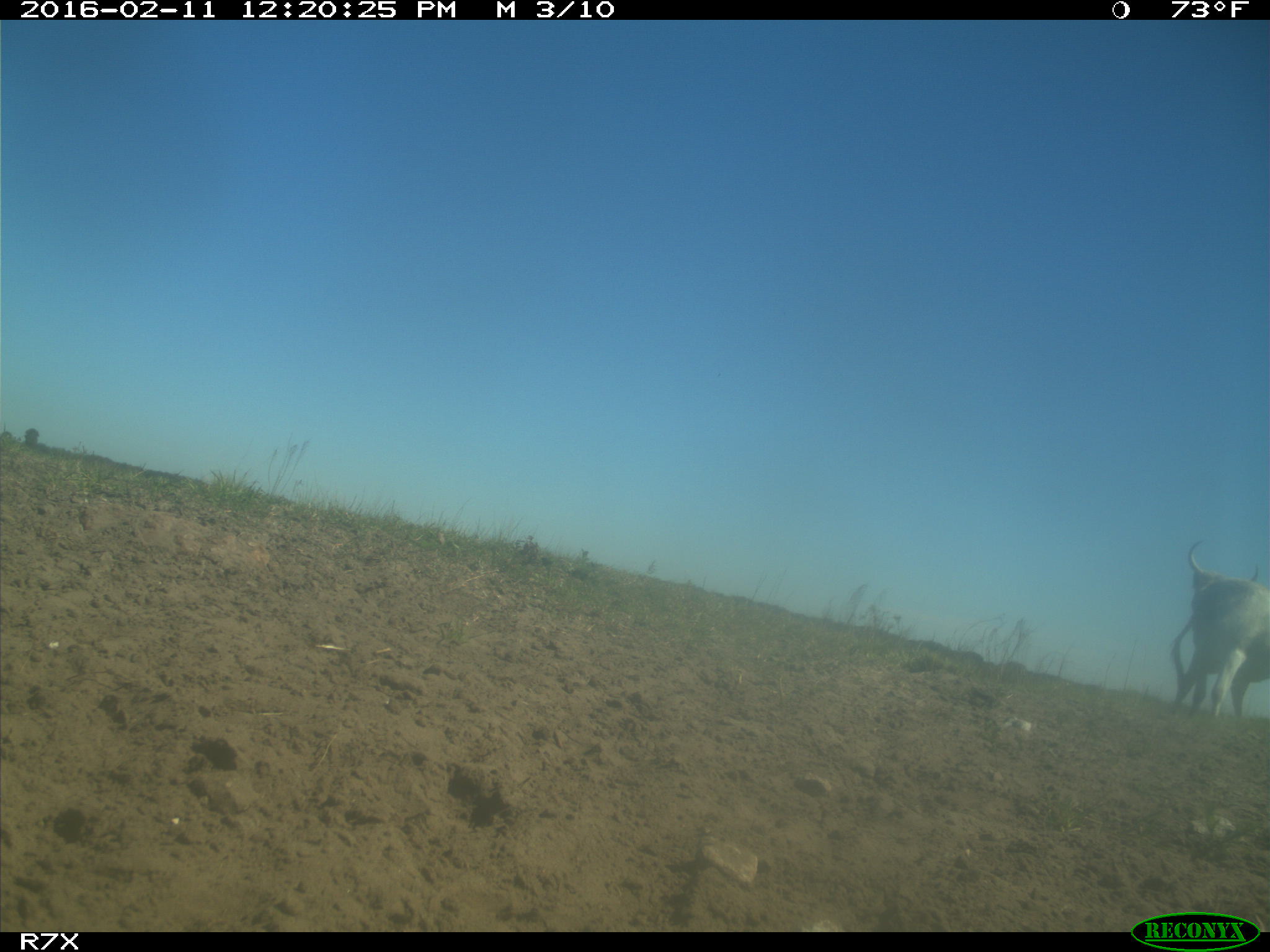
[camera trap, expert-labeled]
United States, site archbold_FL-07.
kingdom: Animalia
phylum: Chordata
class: Mammalia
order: Artiodactyla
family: Bovidae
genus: Bos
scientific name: Bos taurus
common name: domestic cow